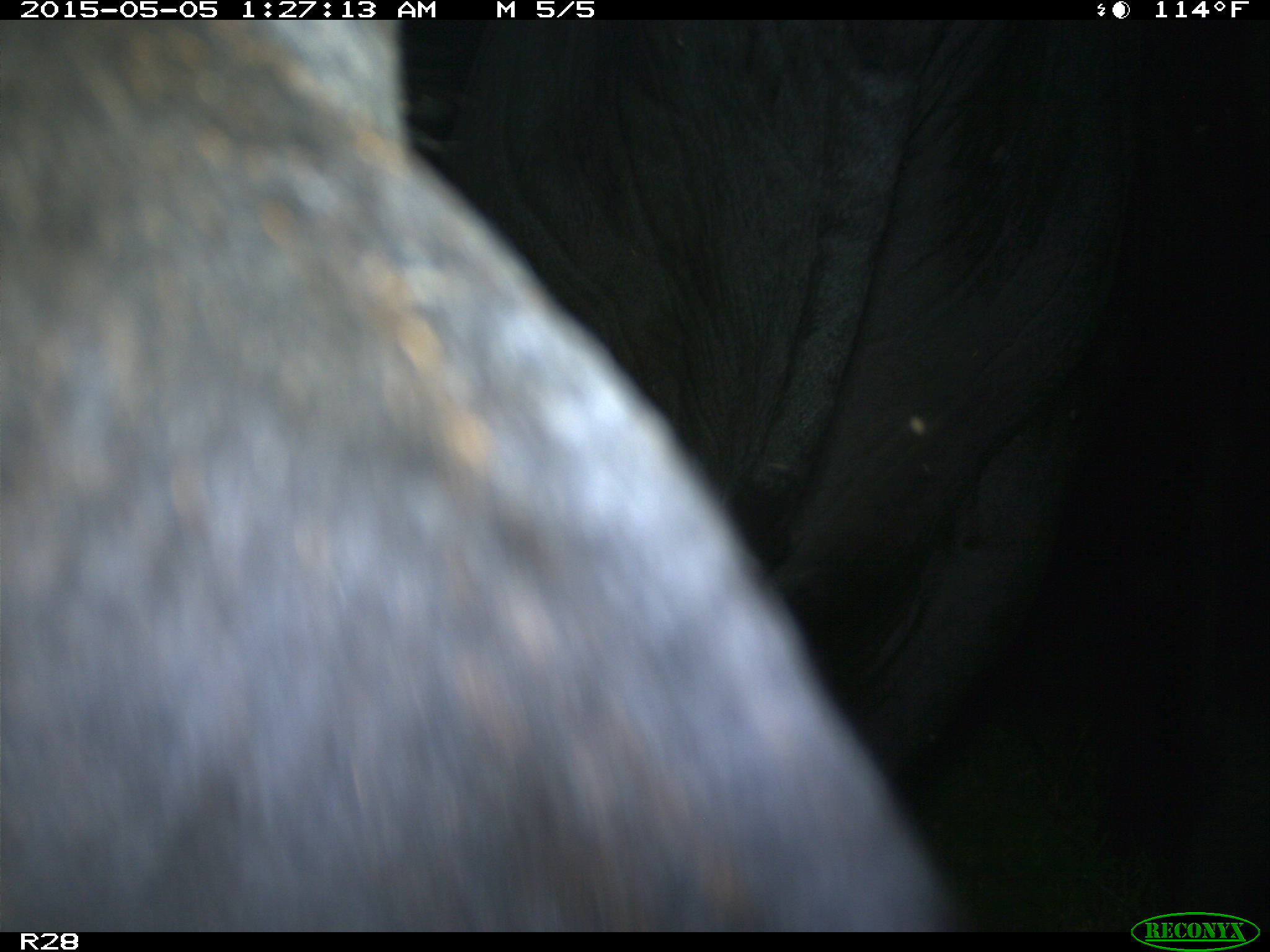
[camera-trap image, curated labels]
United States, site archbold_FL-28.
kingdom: Animalia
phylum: Chordata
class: Mammalia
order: Artiodactyla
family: Bovidae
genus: Bos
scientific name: Bos taurus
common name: domestic cow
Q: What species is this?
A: Bos taurus (domestic cow).